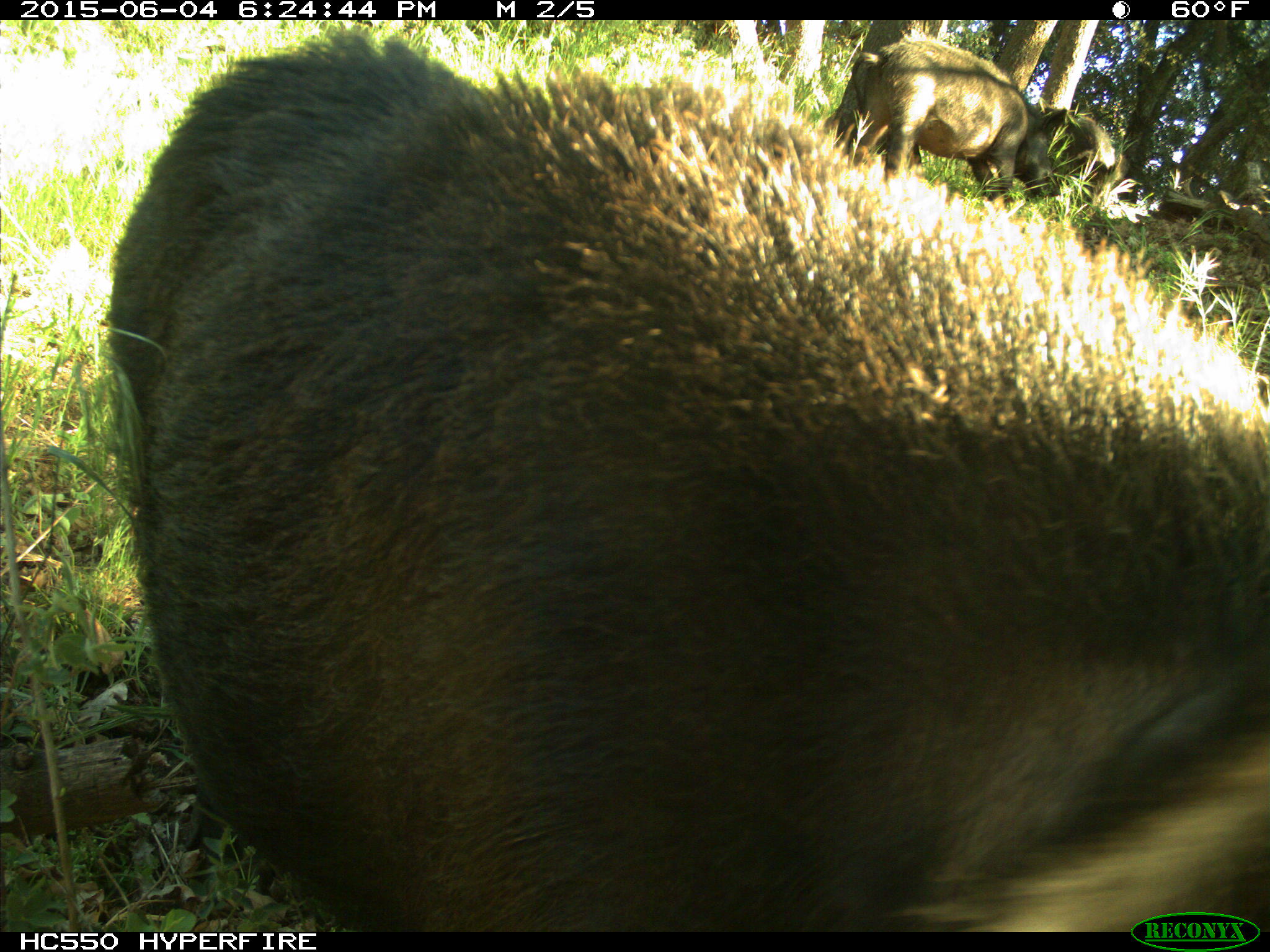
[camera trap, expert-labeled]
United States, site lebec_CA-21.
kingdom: Animalia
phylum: Chordata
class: Mammalia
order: Artiodactyla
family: Suidae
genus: Sus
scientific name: Sus scrofa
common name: wild boar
Sus scrofa (wild boar).